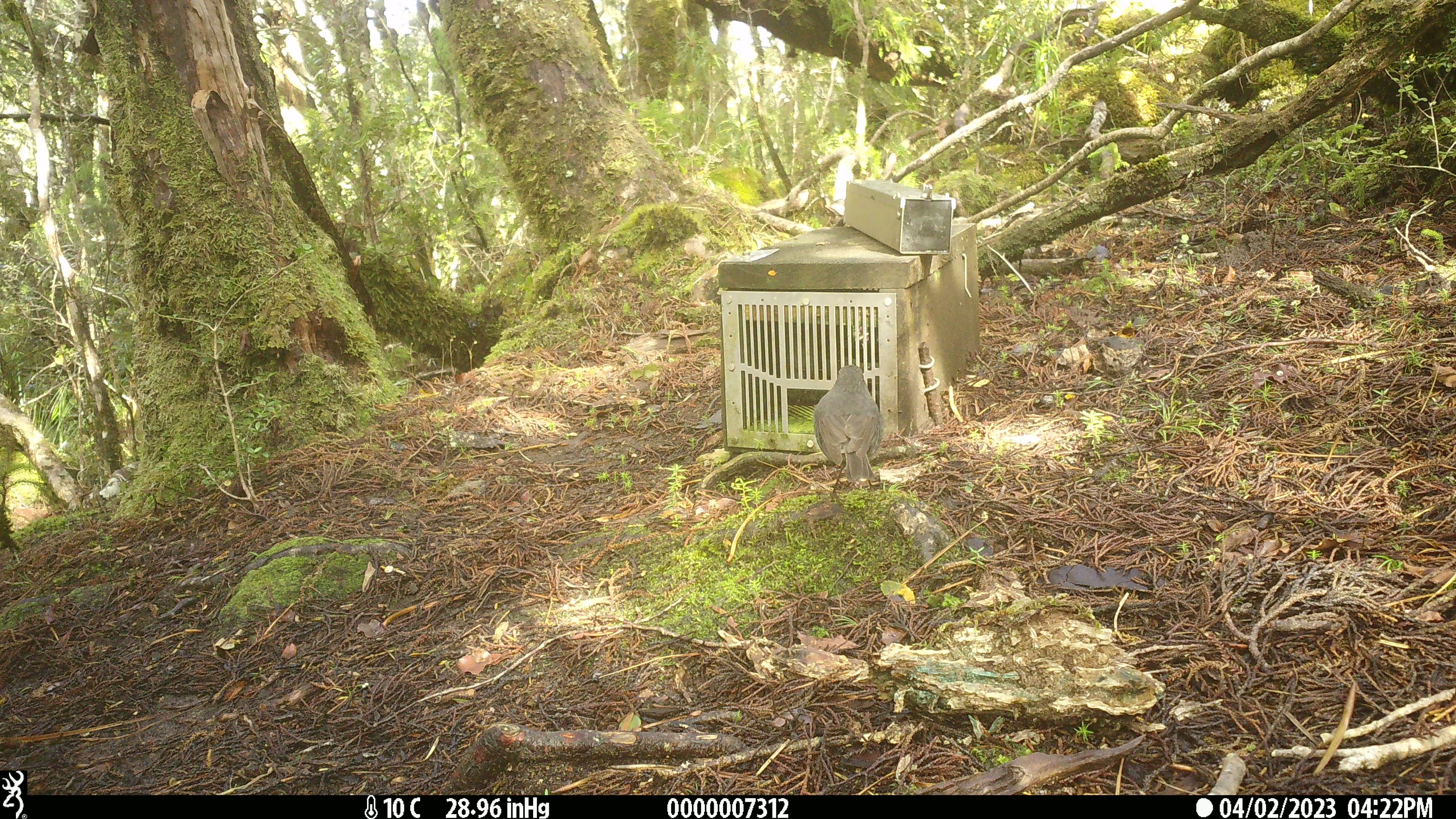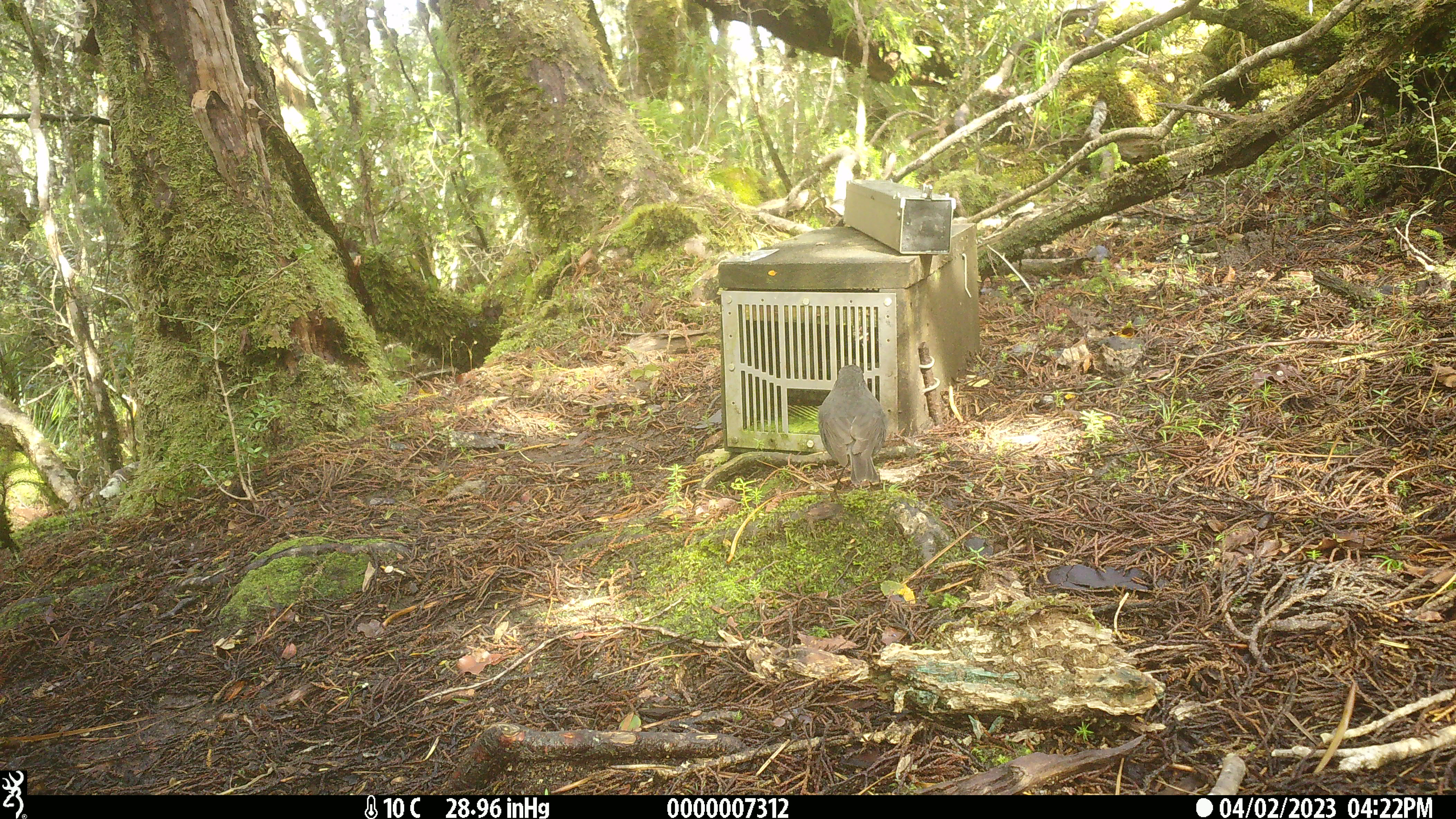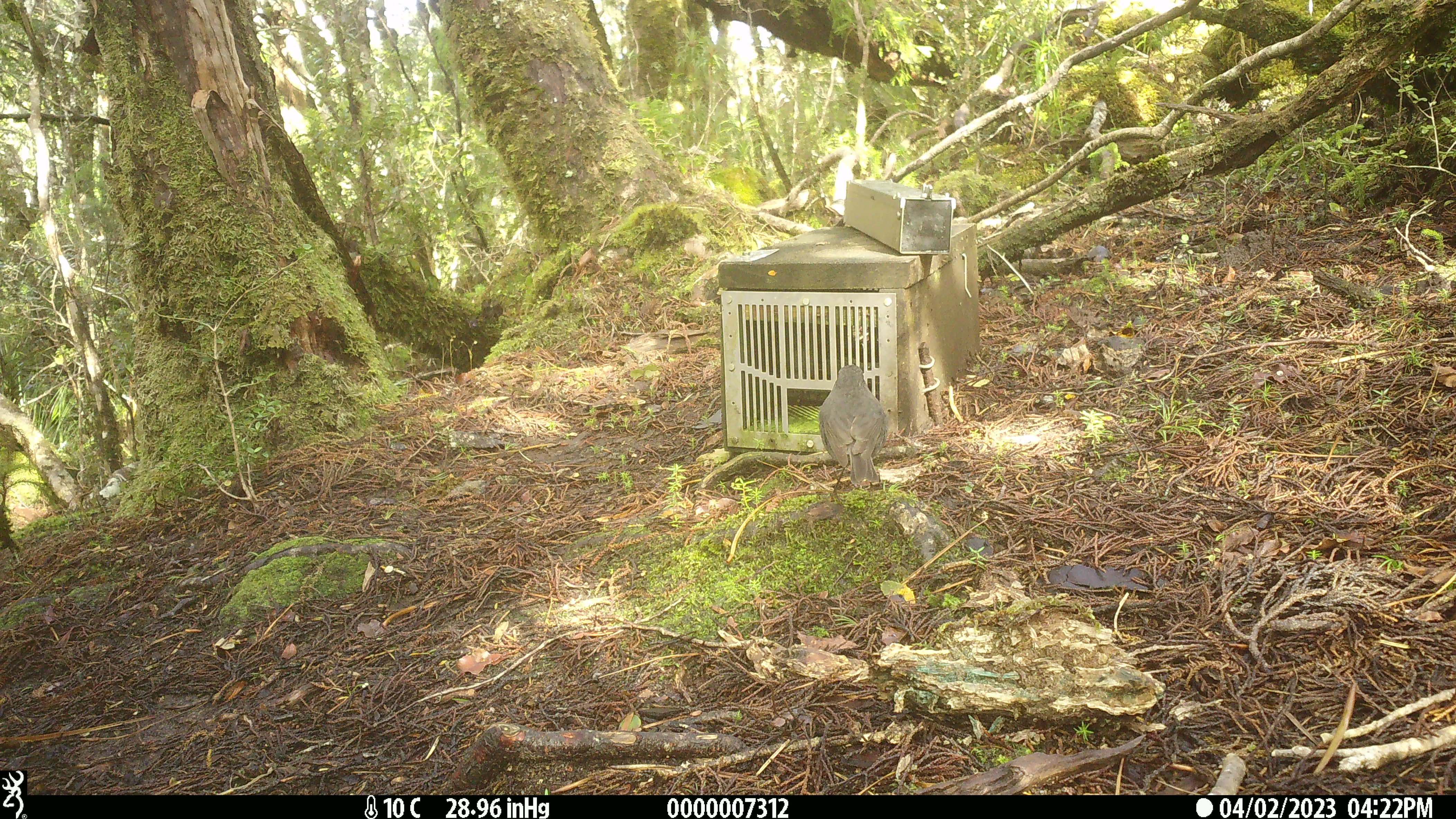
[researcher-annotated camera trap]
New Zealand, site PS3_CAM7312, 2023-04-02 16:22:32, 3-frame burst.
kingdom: Animalia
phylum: Chordata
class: Aves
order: Passeriformes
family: Petroicidae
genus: Petroica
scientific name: Petroica australis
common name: new zealand robin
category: robin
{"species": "robin (new zealand robin) (Petroica australis)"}